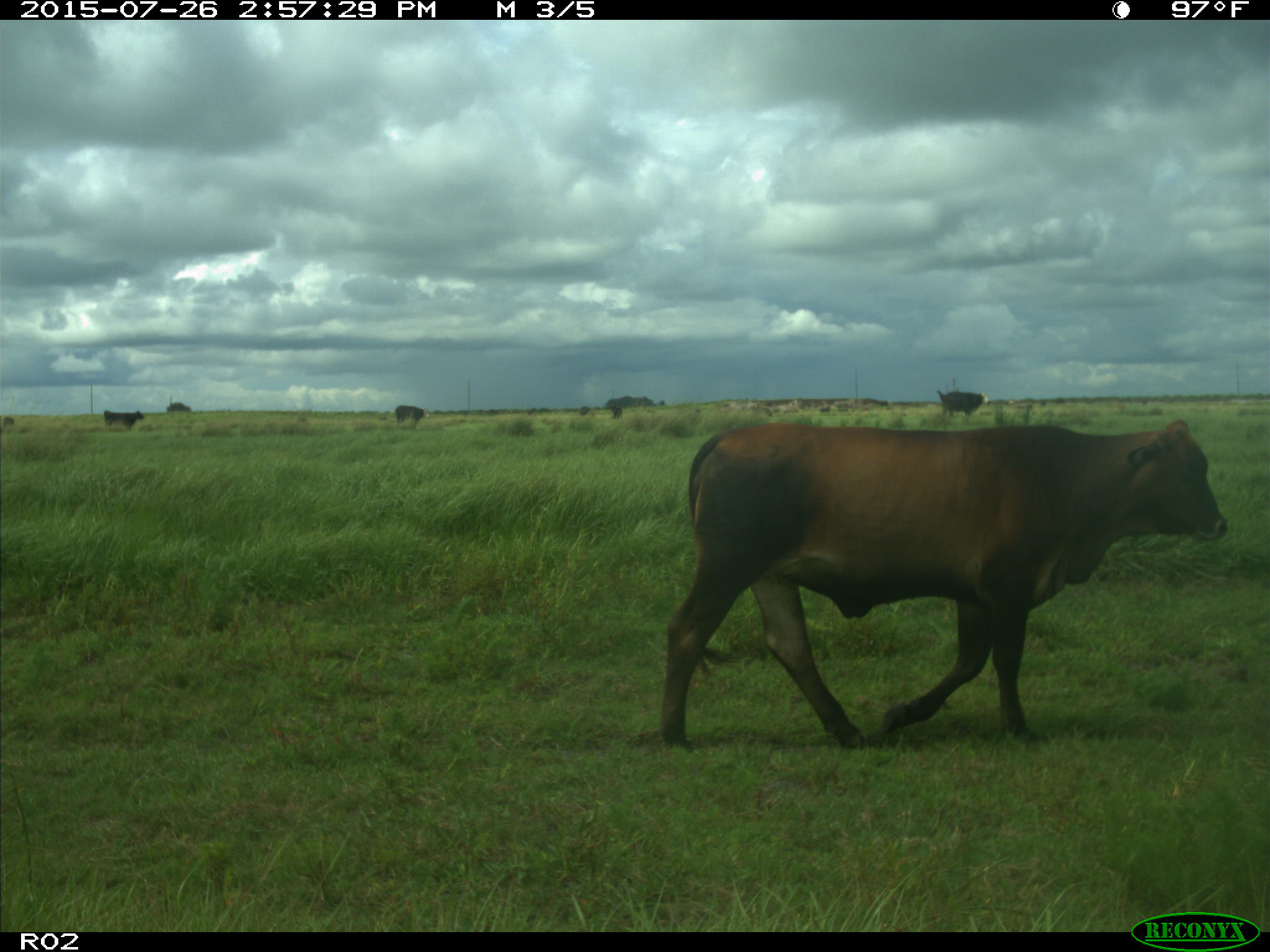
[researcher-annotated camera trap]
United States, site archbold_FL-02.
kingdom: Animalia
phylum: Chordata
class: Mammalia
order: Artiodactyla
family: Bovidae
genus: Bos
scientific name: Bos taurus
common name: domestic cow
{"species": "Bos taurus (domestic cow)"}